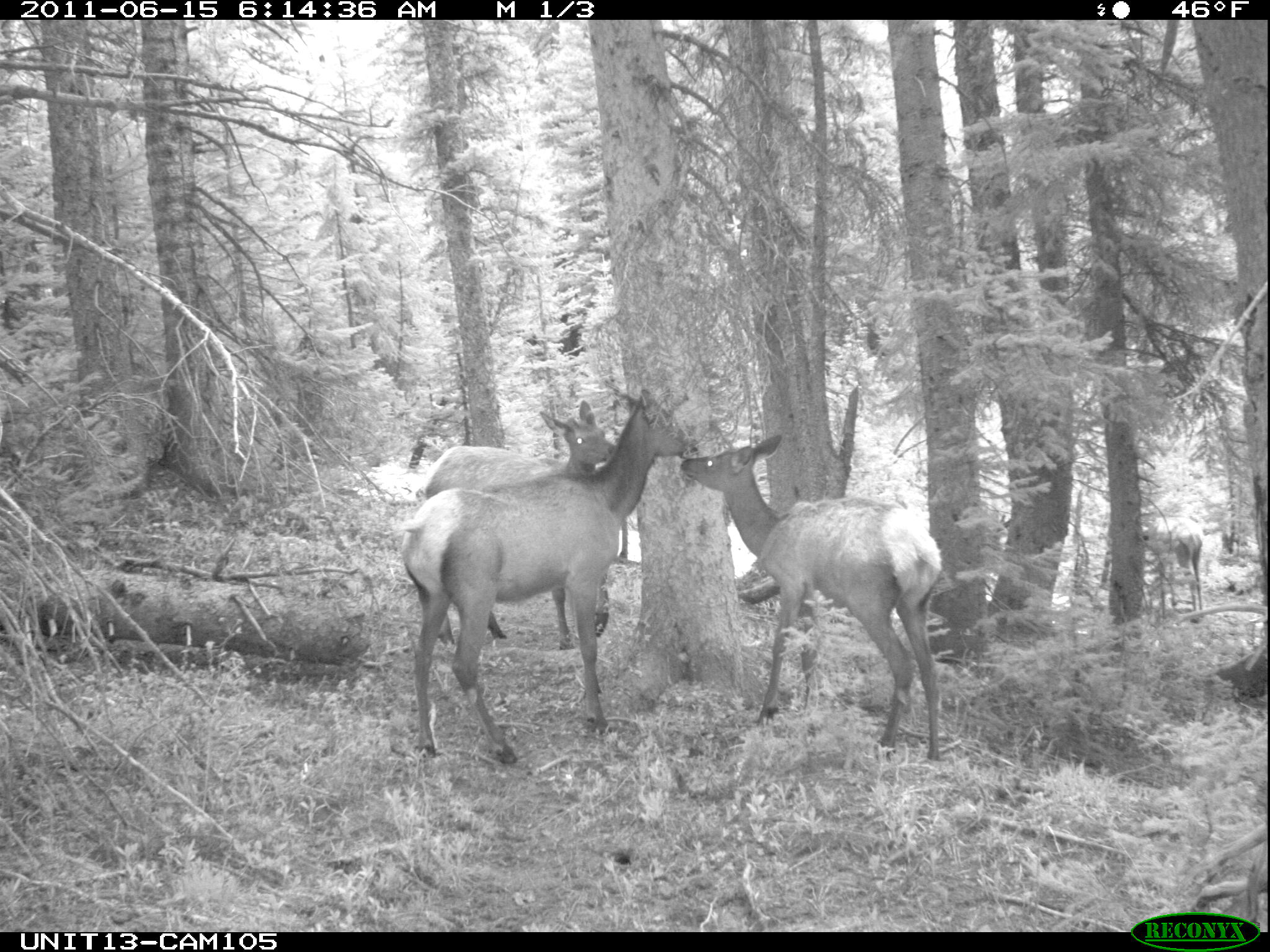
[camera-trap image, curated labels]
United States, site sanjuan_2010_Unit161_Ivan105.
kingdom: Animalia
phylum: Chordata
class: Mammalia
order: Artiodactyla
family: Cervidae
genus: Cervus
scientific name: Cervus elaphus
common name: red deer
Cervus elaphus (red deer).